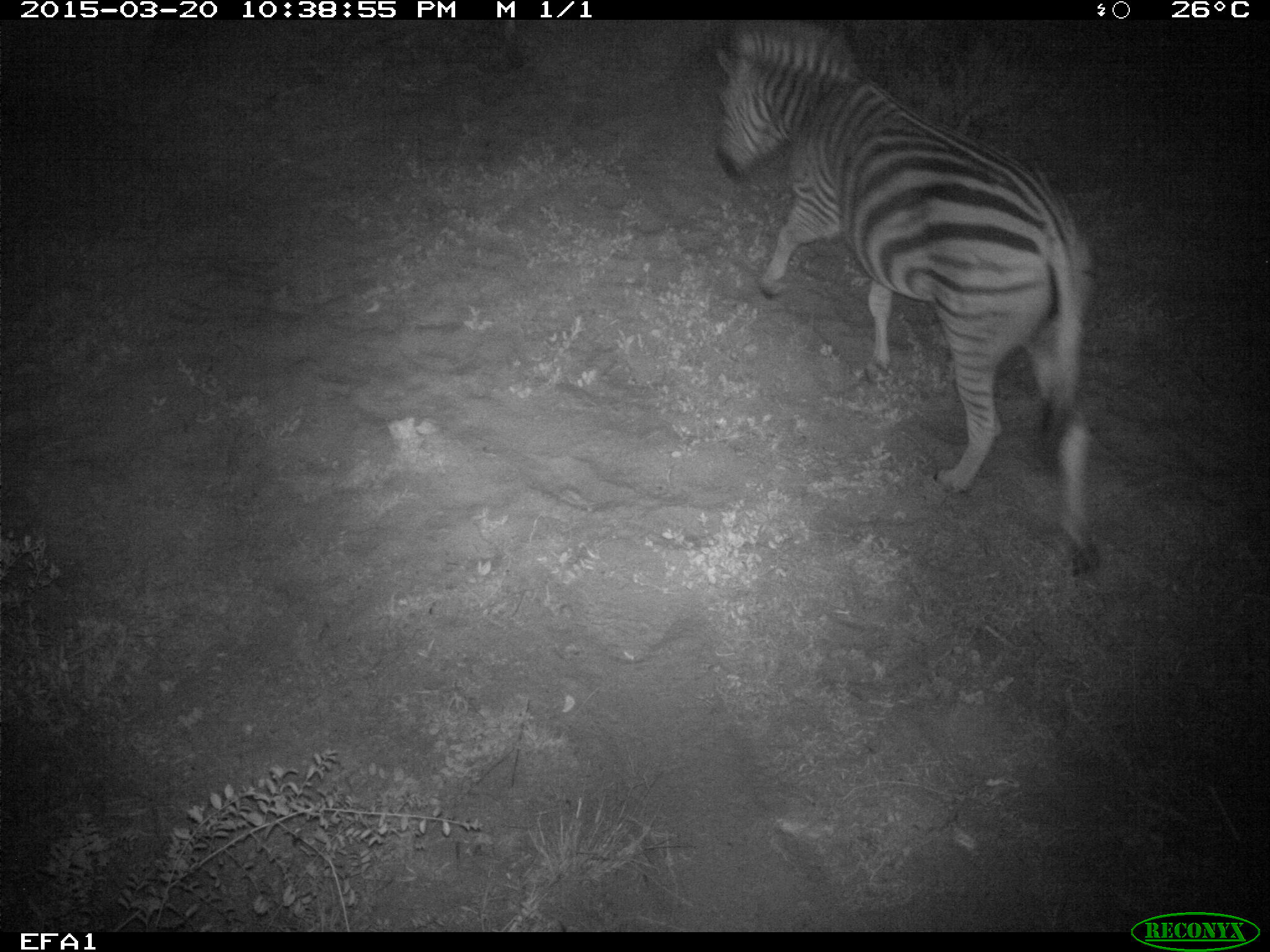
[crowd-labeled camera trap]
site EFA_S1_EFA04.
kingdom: Animalia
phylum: Chordata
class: Mammalia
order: Perissodactyla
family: Equidae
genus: Equus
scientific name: Equus quagga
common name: plains zebra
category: zebraplains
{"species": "zebraplains (plains zebra) (Equus quagga)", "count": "1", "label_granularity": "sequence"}